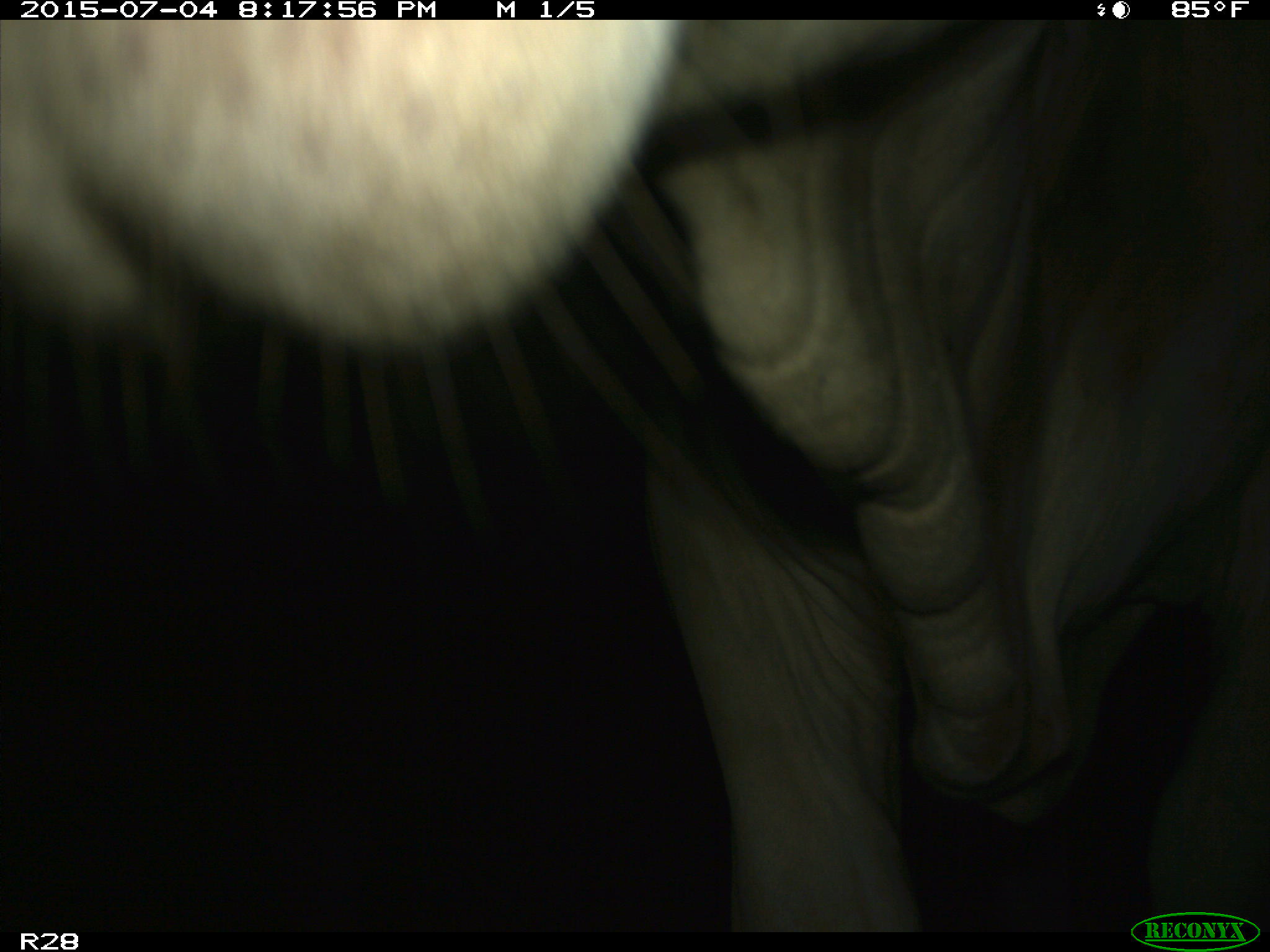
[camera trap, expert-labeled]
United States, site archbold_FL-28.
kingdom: Animalia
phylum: Chordata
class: Mammalia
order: Artiodactyla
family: Bovidae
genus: Bos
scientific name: Bos taurus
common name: domestic cow